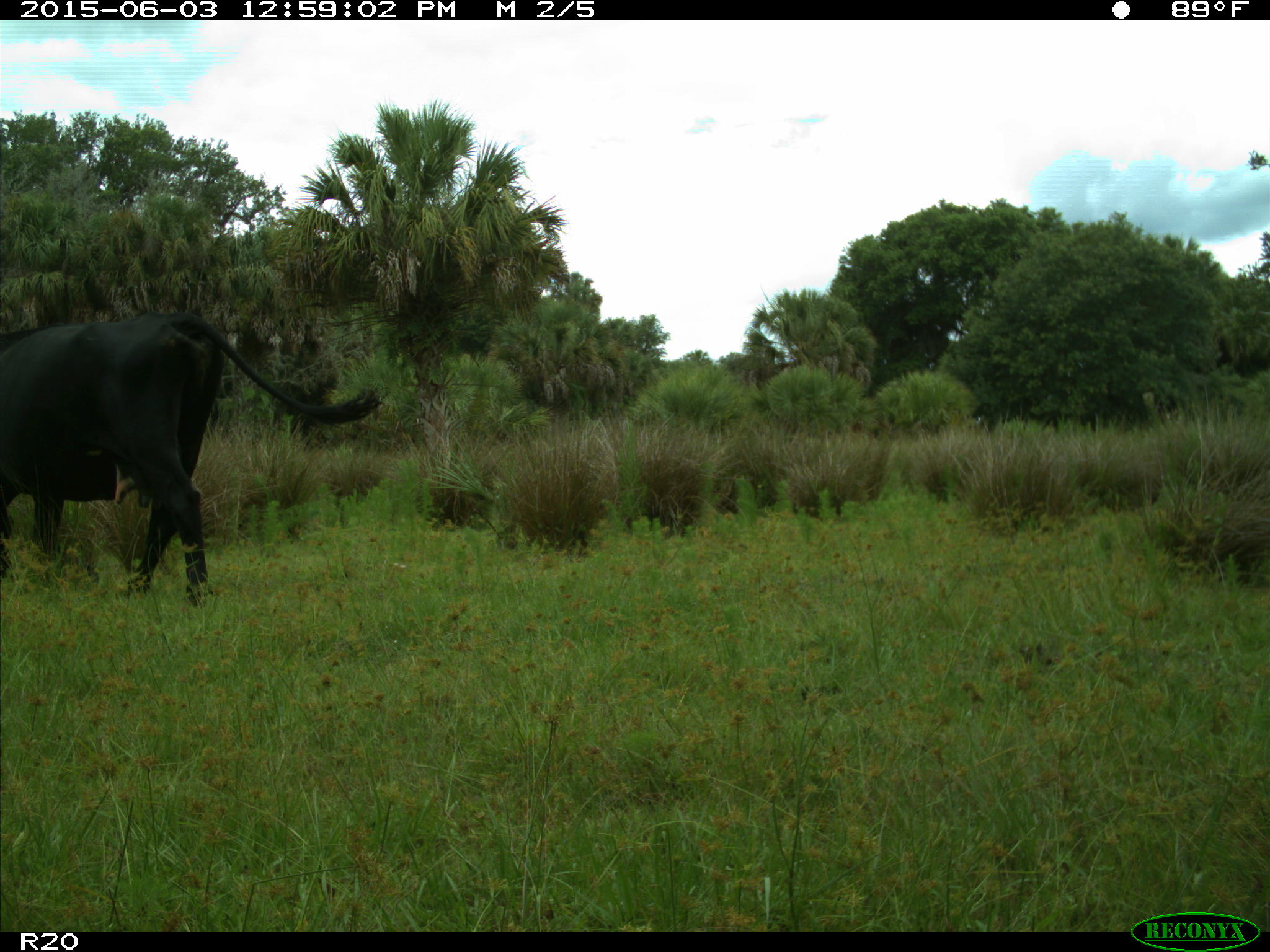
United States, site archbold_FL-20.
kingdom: Animalia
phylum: Chordata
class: Mammalia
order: Artiodactyla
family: Bovidae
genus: Bos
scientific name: Bos taurus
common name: domestic cow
Bos taurus (domestic cow).